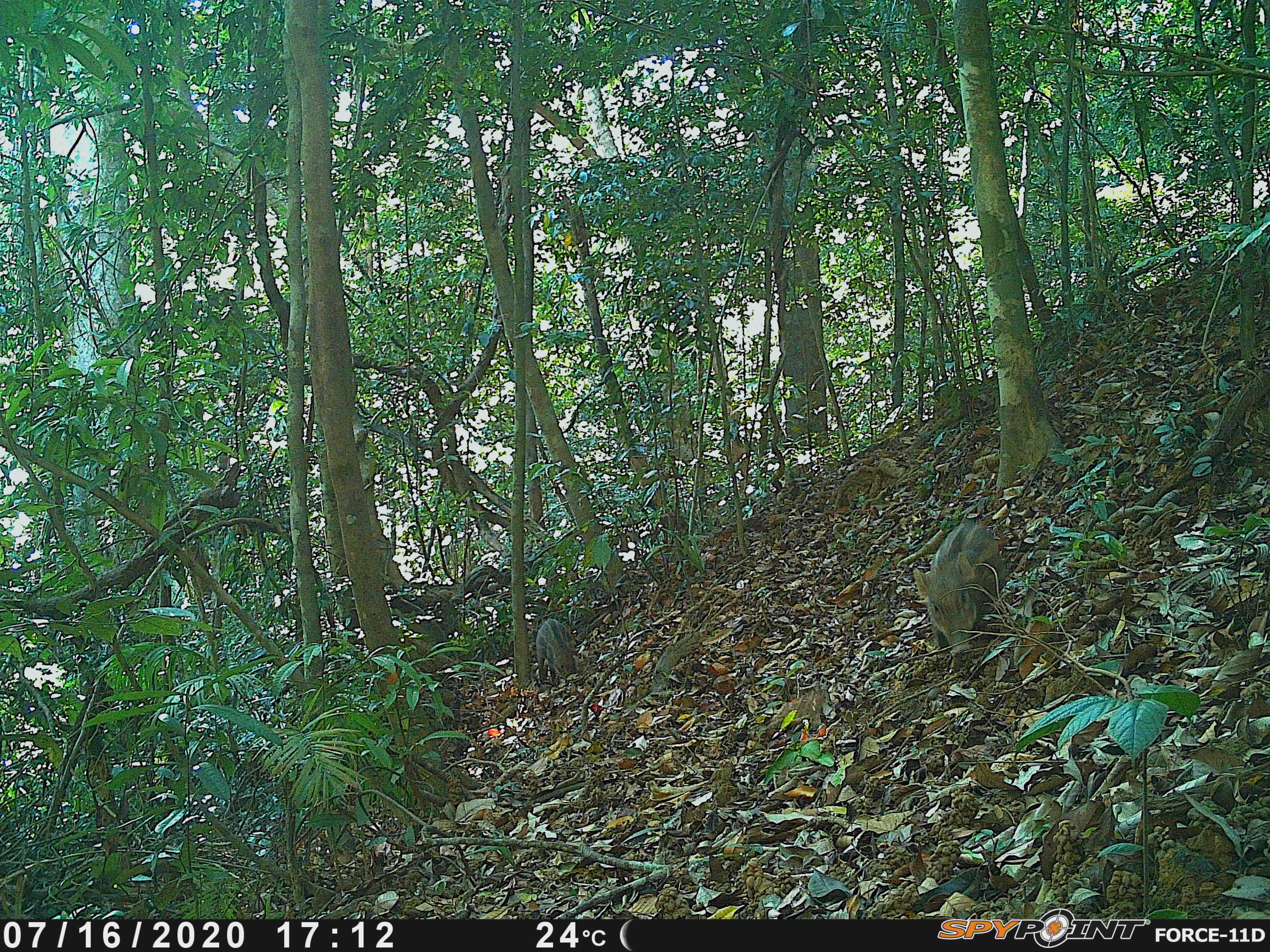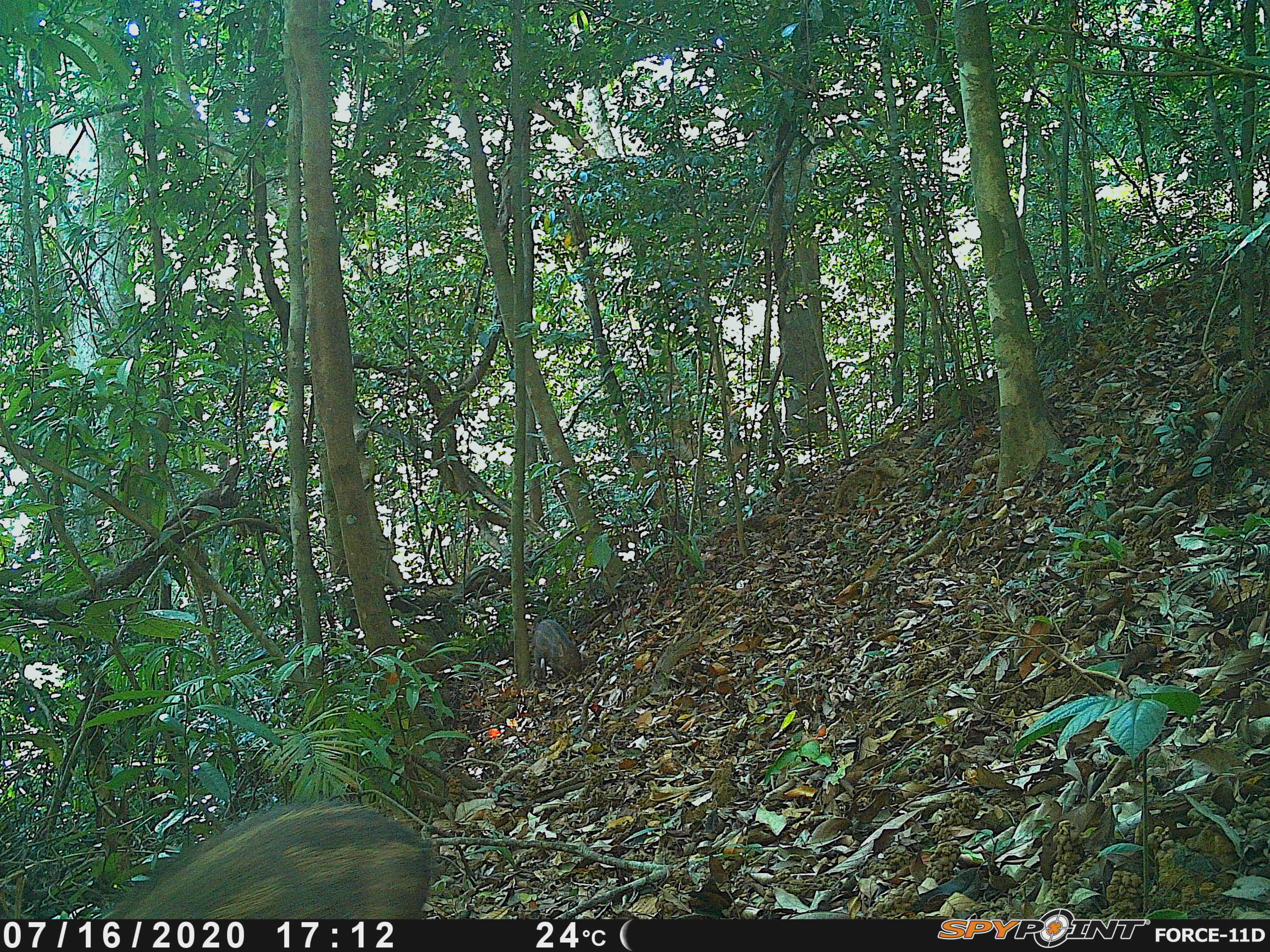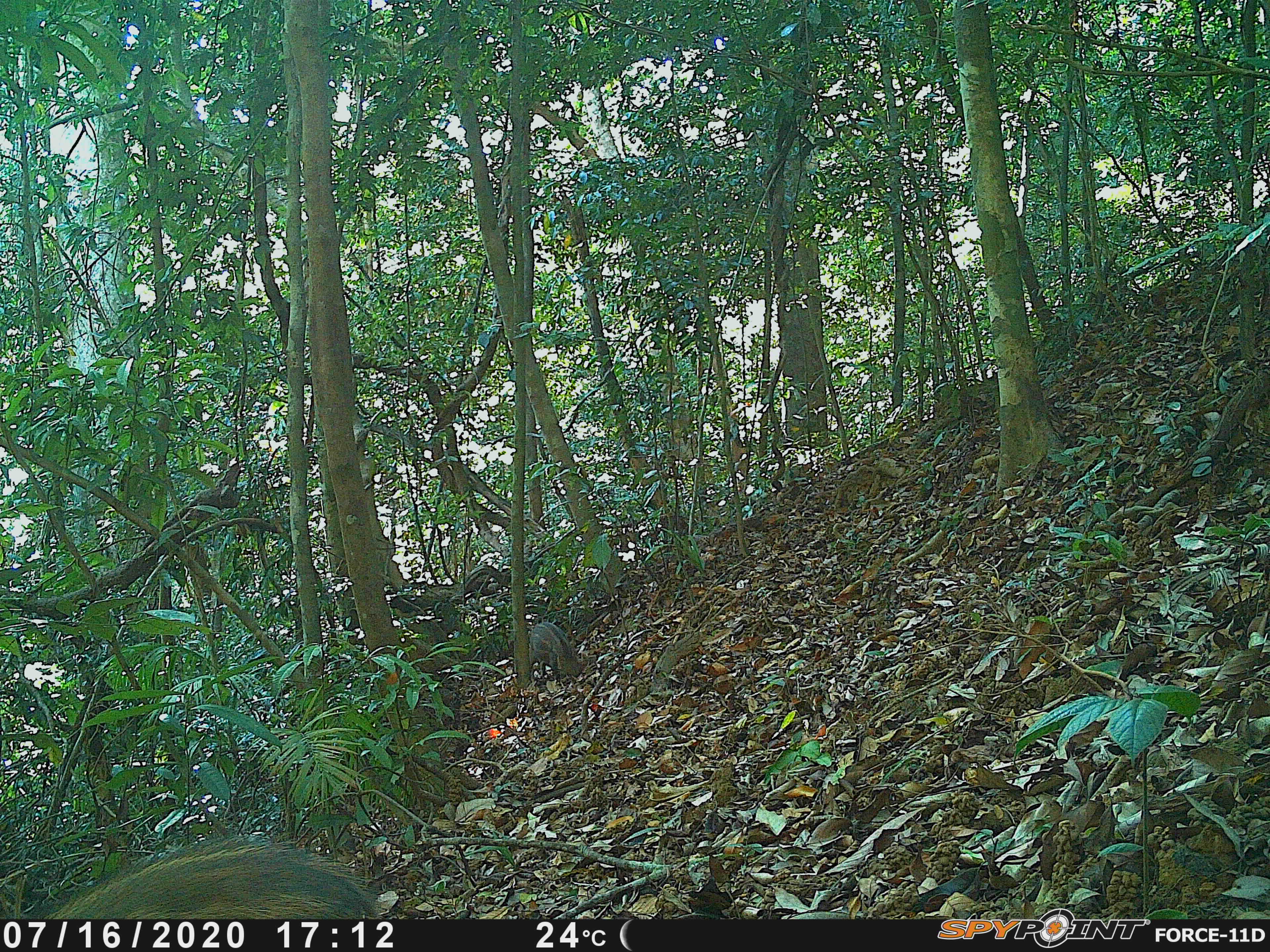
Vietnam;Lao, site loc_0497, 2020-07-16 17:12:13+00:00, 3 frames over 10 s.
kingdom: Animalia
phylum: Chordata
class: Mammalia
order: Artiodactyla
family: Suidae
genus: Sus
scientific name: Sus scrofa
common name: eurasian wild pig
Eurasian wild pig (Sus scrofa). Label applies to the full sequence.